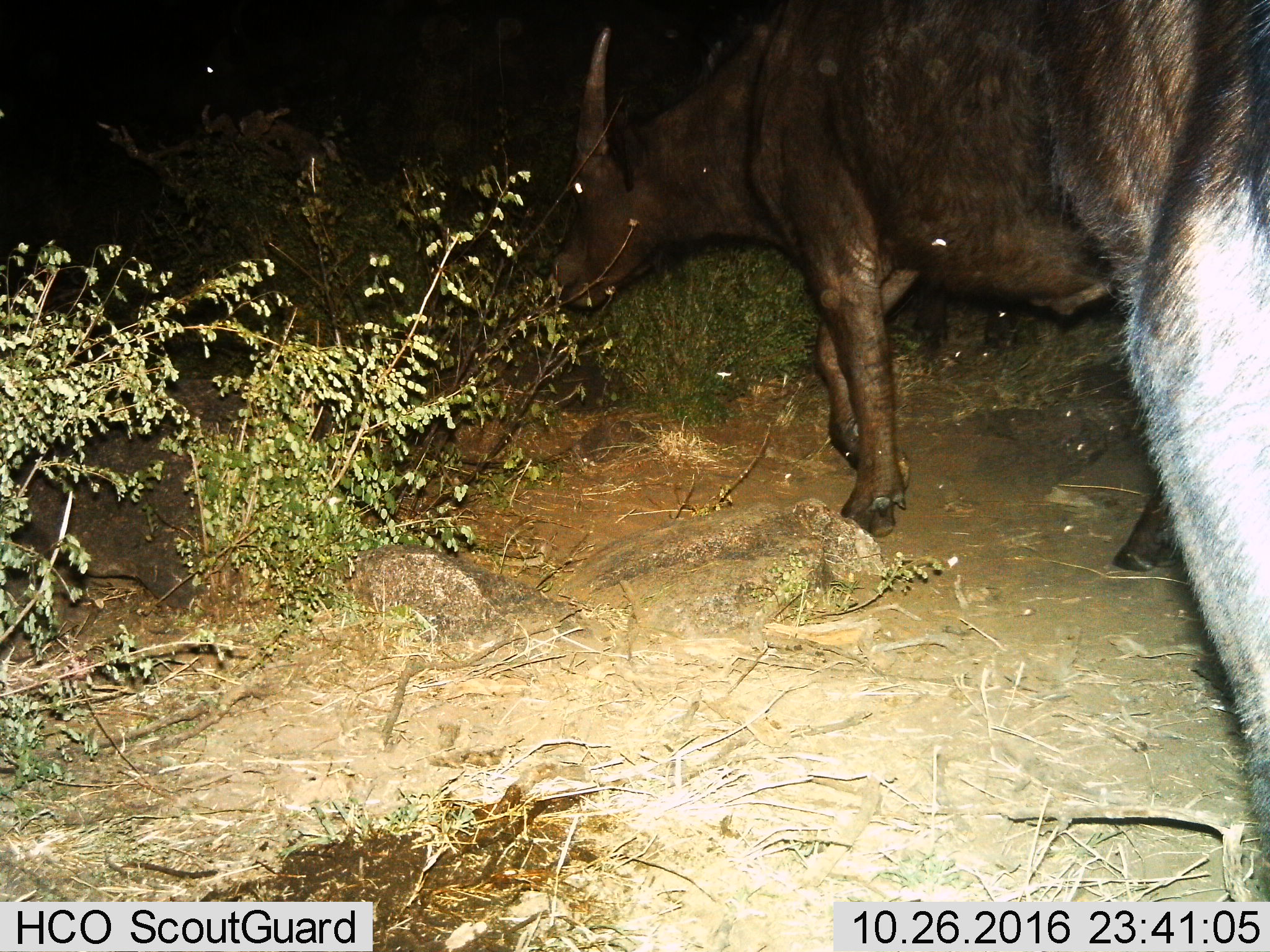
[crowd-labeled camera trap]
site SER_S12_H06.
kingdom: Animalia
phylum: Chordata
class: Mammalia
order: Artiodactyla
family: Bovidae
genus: Syncerus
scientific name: Syncerus caffer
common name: african buffalo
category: buffalo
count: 2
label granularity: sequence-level